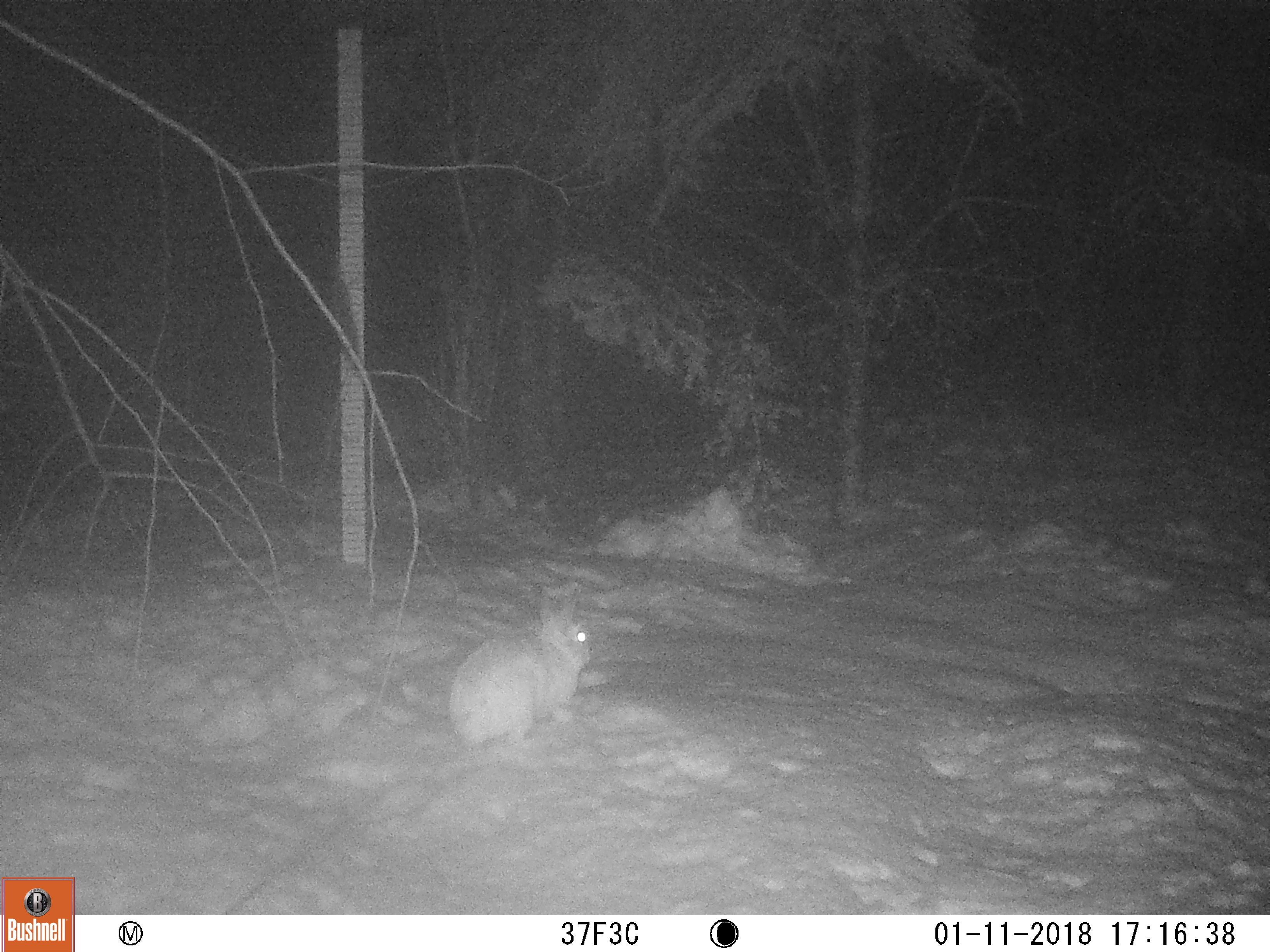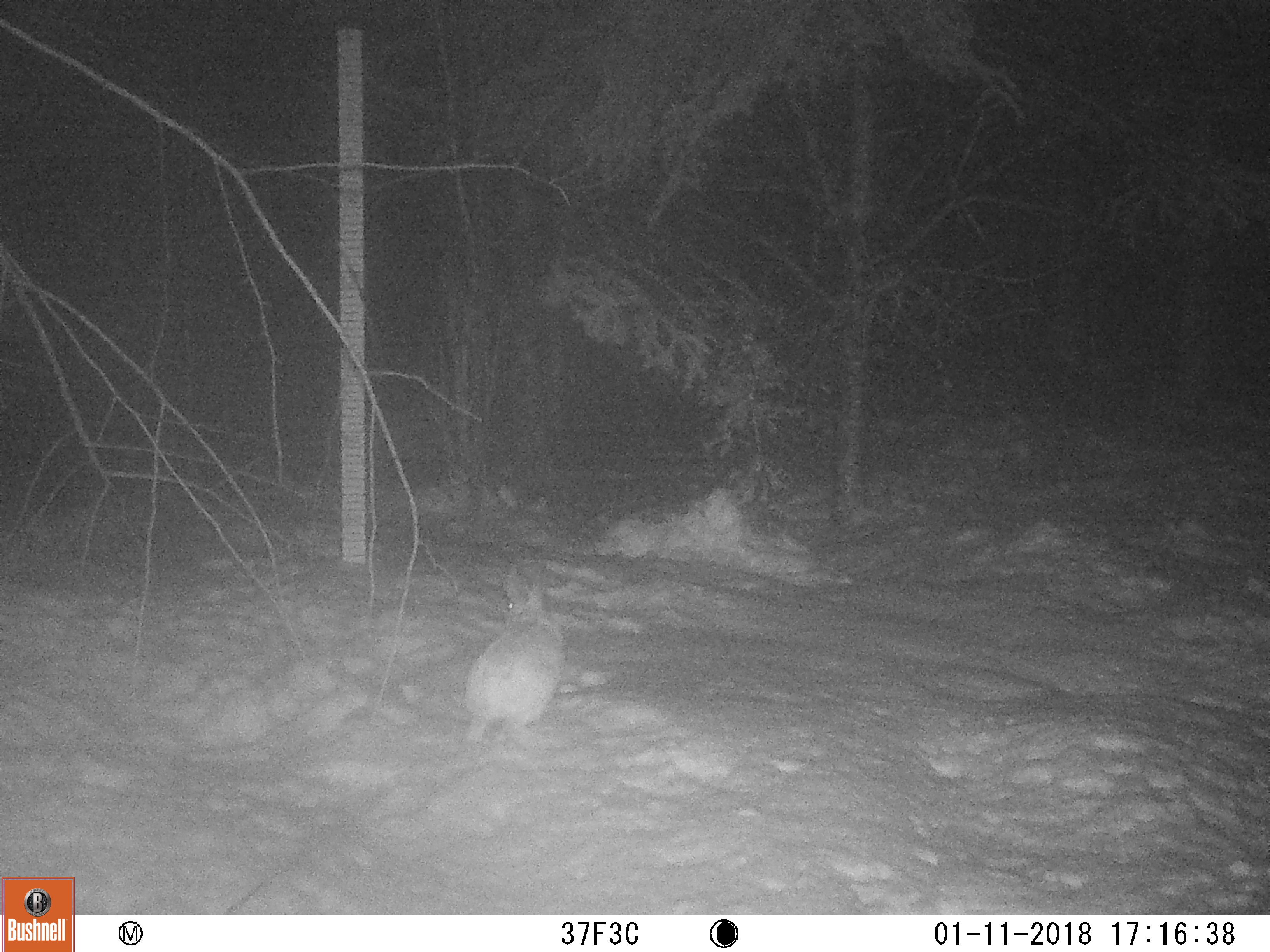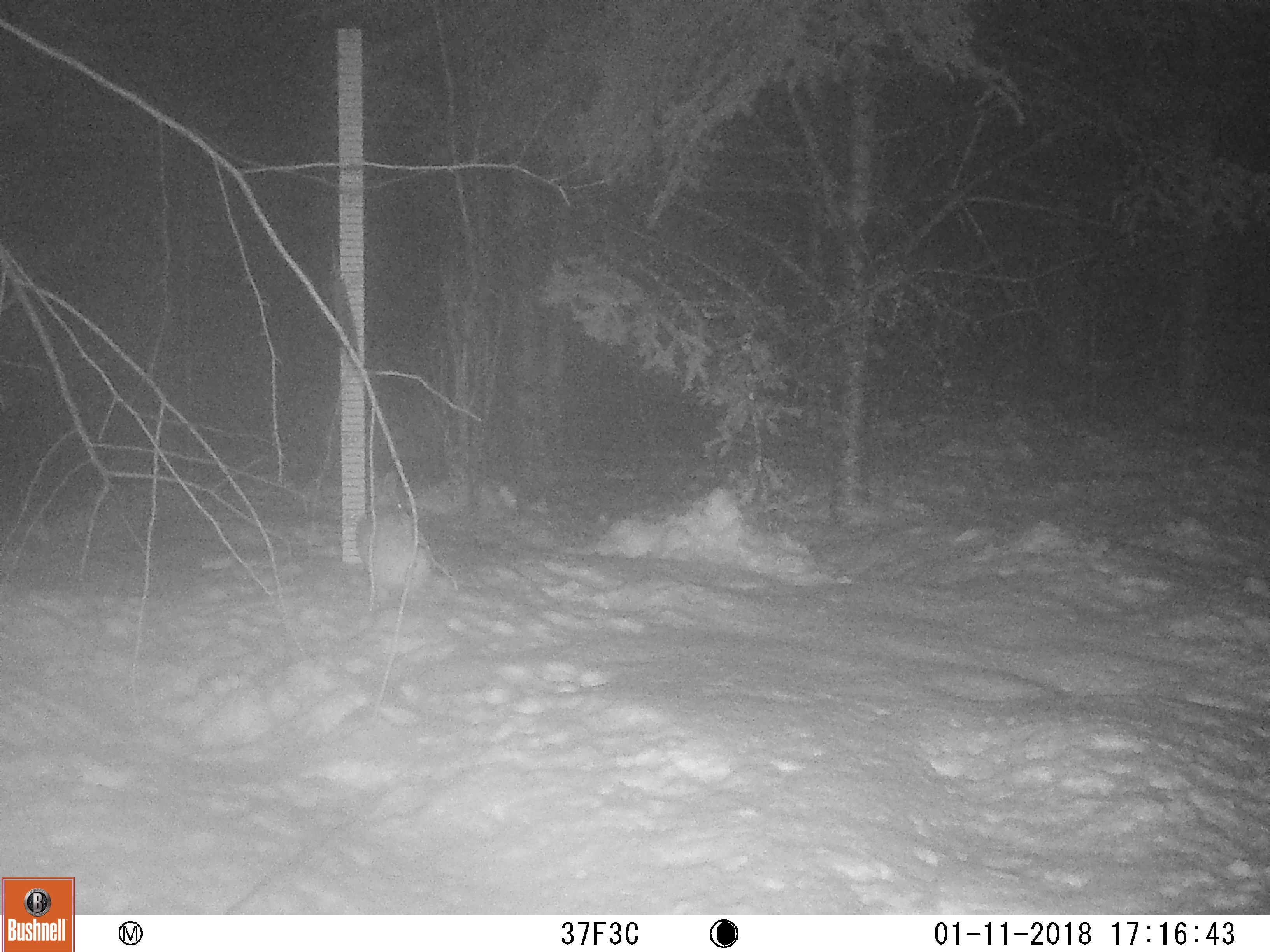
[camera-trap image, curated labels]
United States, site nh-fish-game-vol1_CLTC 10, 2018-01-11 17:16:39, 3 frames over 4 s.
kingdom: Animalia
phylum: Chordata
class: Mammalia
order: Lagomorpha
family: Leporidae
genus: Lepus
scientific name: Lepus americanus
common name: snowshoe hare